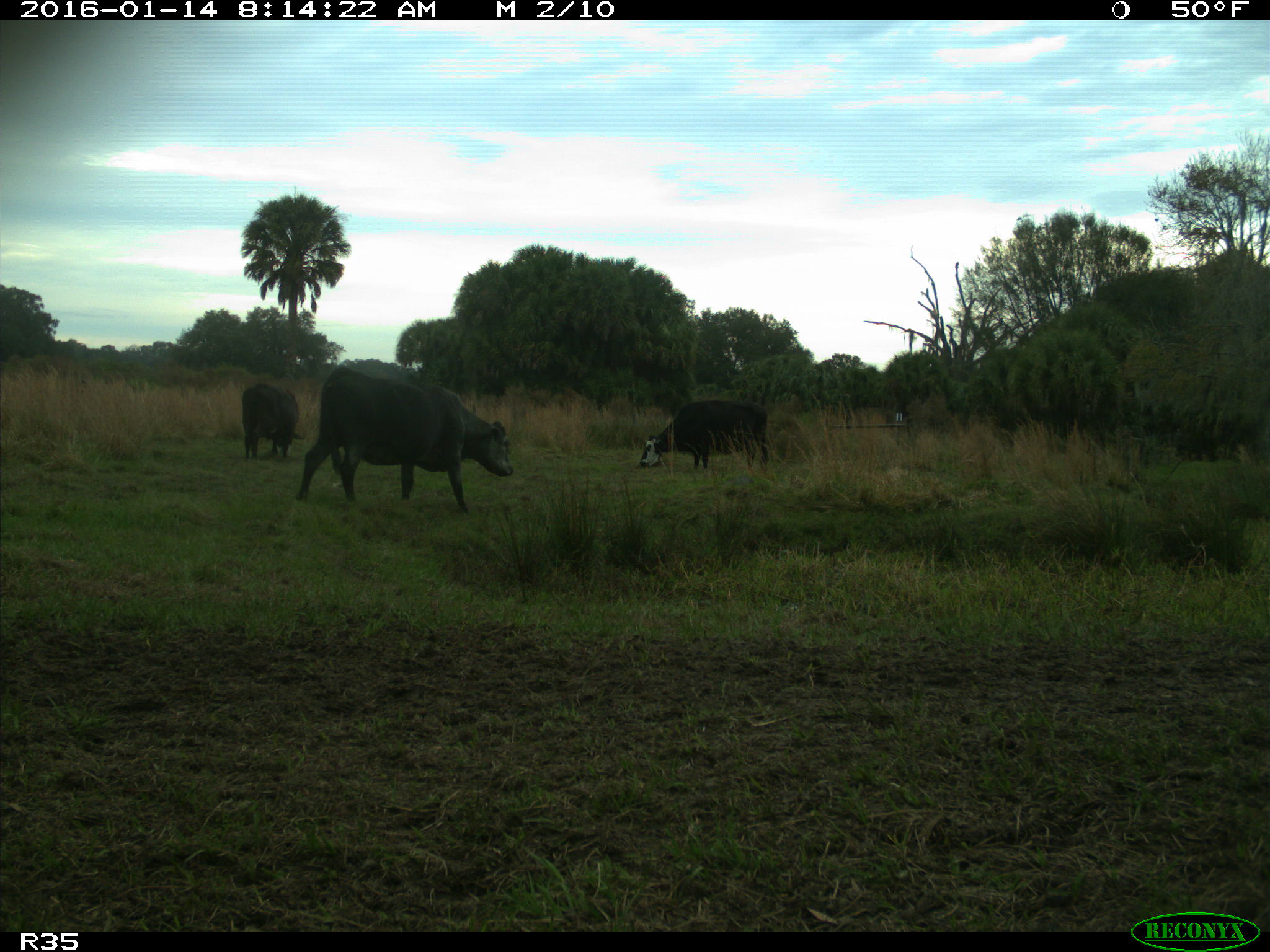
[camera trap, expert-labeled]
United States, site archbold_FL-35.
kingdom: Animalia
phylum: Chordata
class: Mammalia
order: Artiodactyla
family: Bovidae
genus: Bos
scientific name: Bos taurus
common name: domestic cow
Bos taurus (domestic cow).